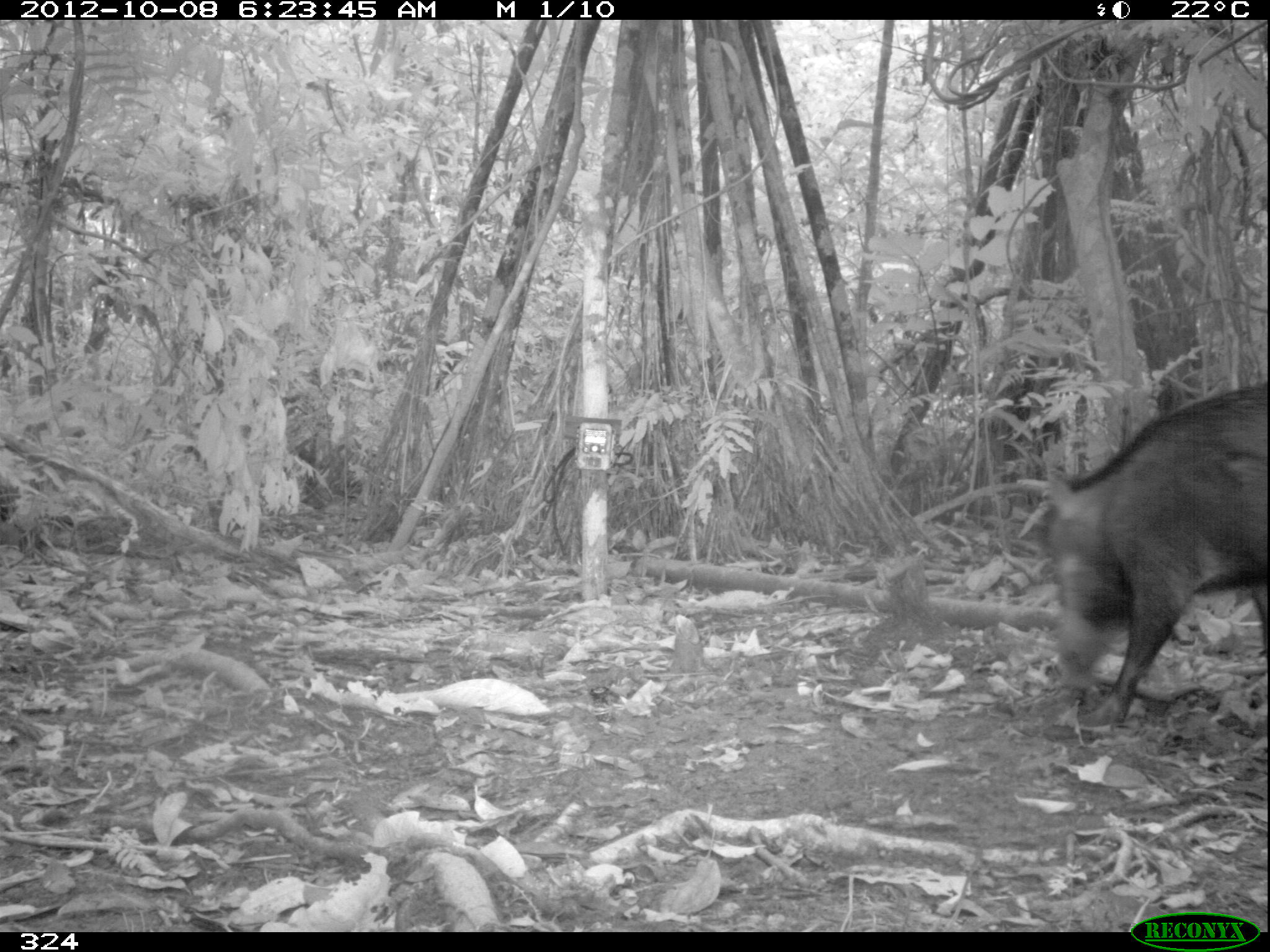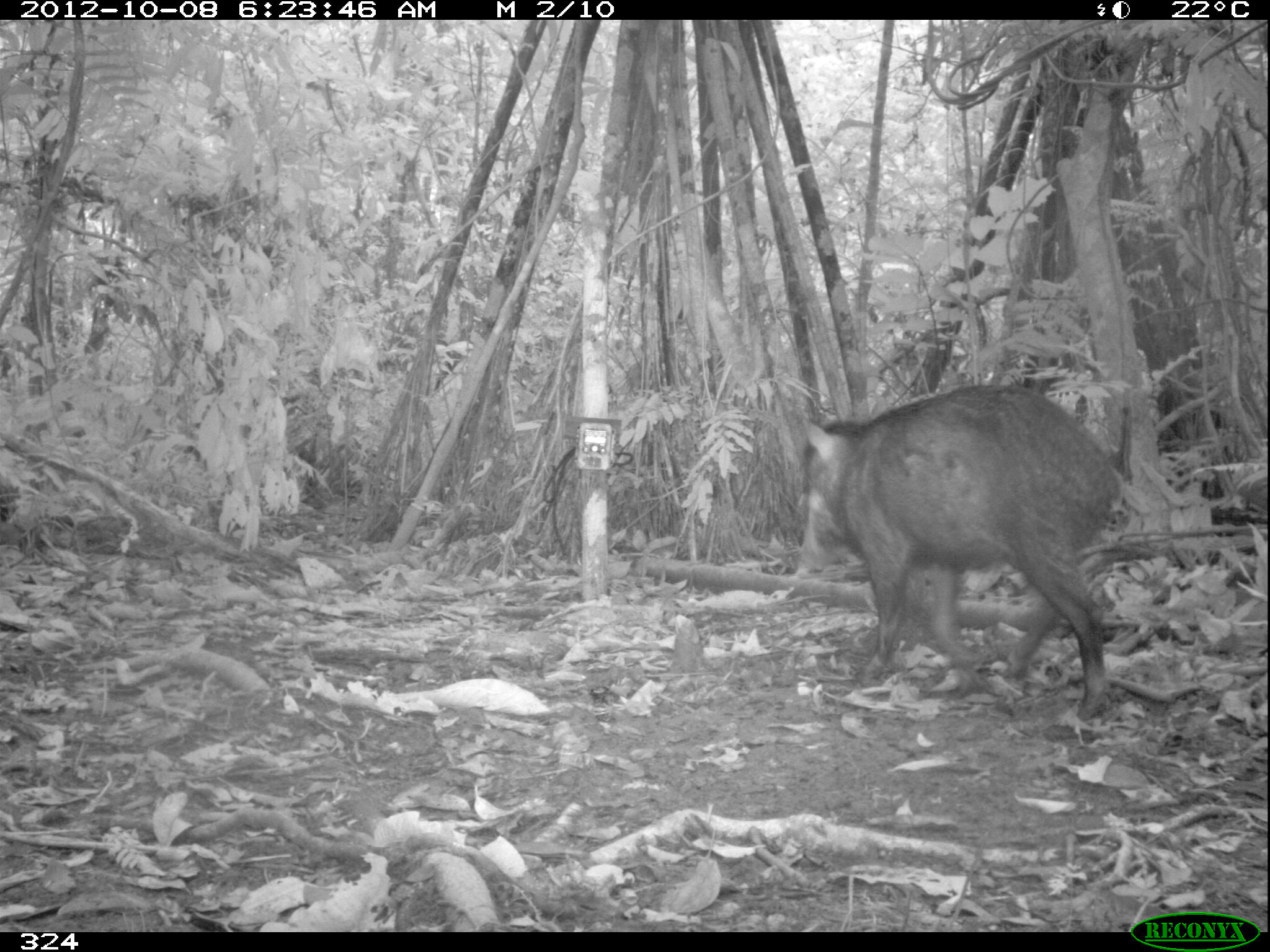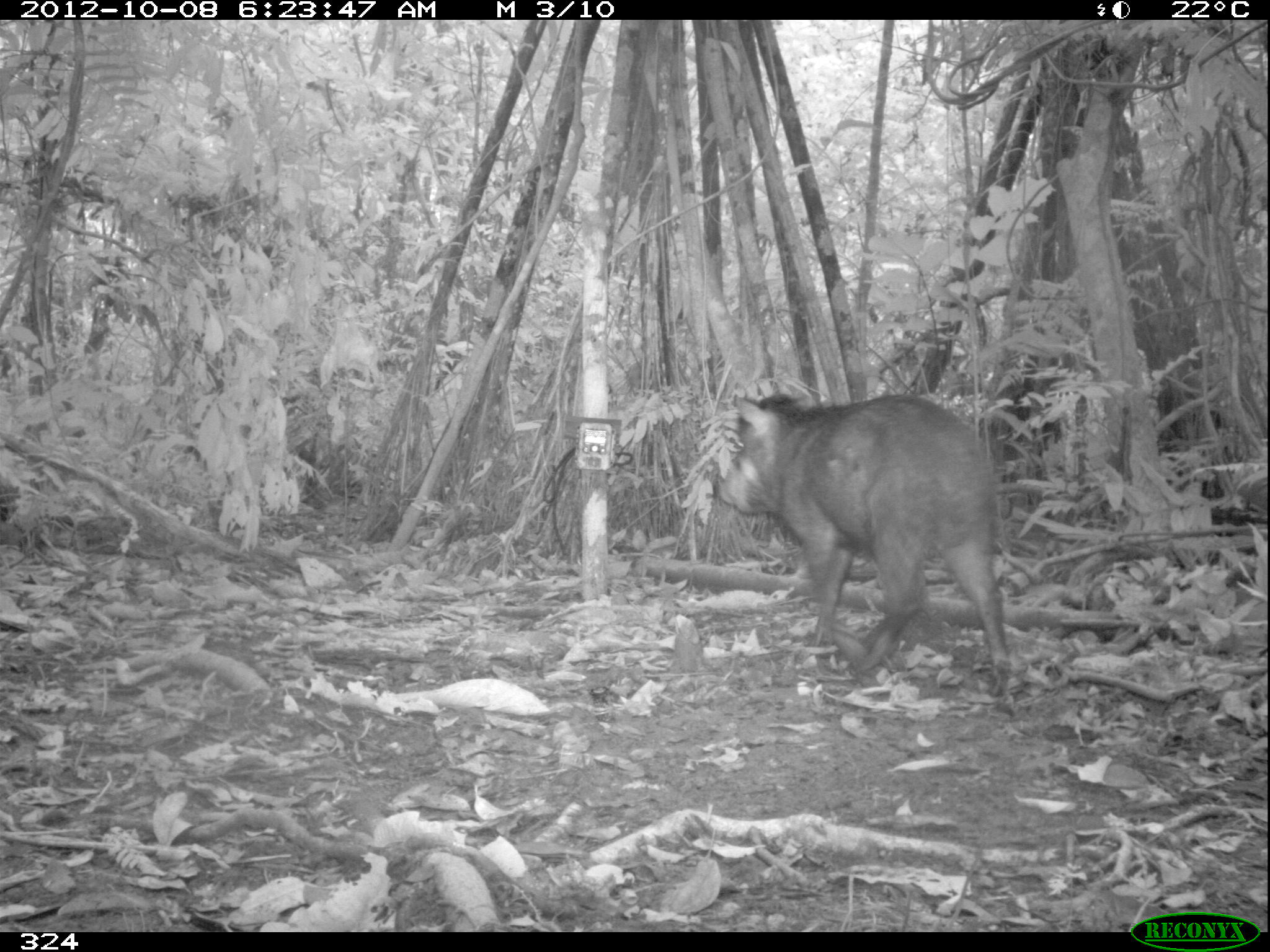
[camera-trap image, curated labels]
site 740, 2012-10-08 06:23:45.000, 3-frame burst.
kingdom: Animalia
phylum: Chordata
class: Mammalia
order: Artiodactyla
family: Tayassuidae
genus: Tayassu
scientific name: Tayassu pecari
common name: white-lipped peccary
Tayassu pecari (white-lipped peccary).